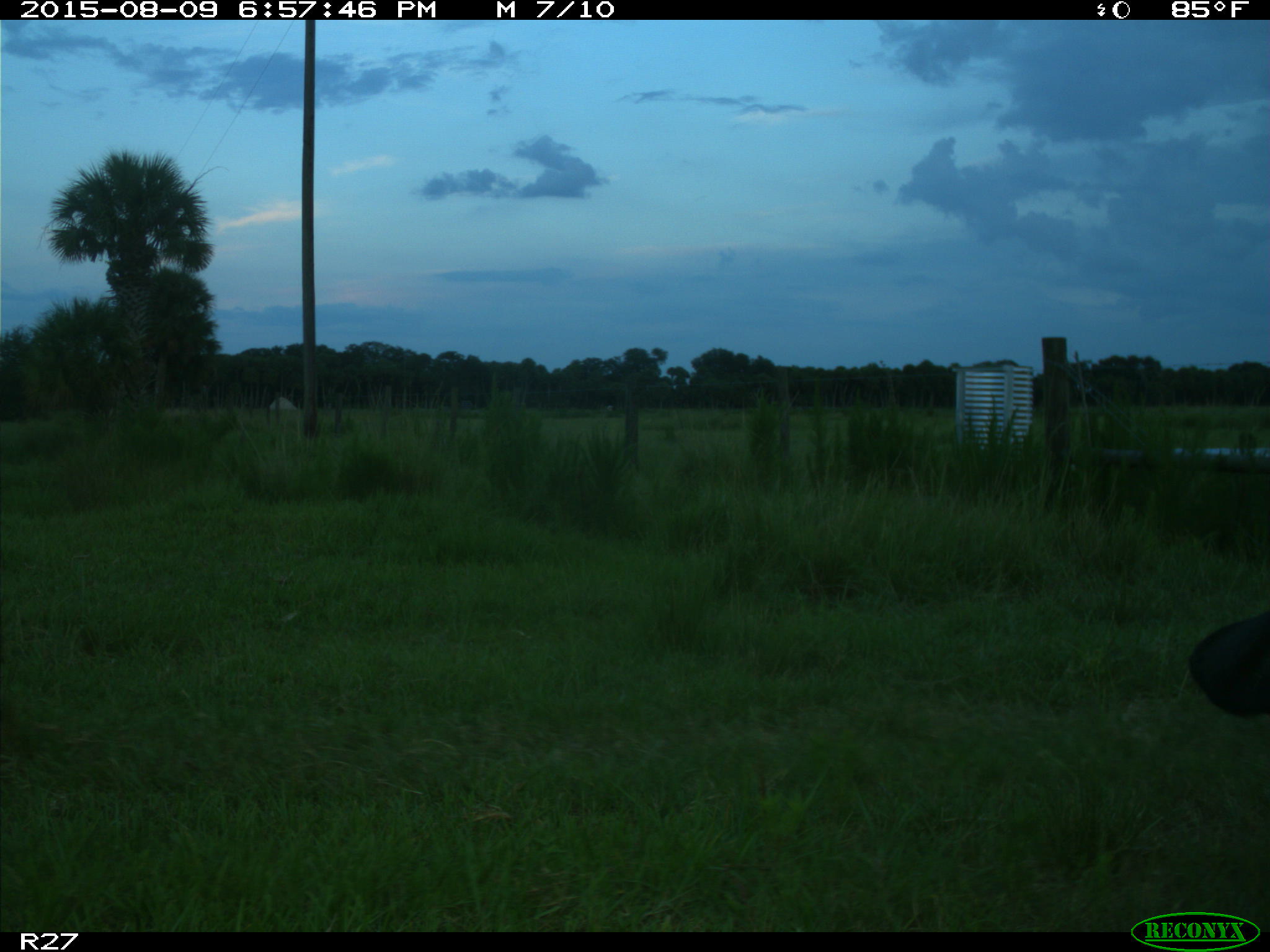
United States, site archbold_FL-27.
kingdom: Animalia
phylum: Chordata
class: Mammalia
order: Artiodactyla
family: Bovidae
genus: Bos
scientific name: Bos taurus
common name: domestic cow